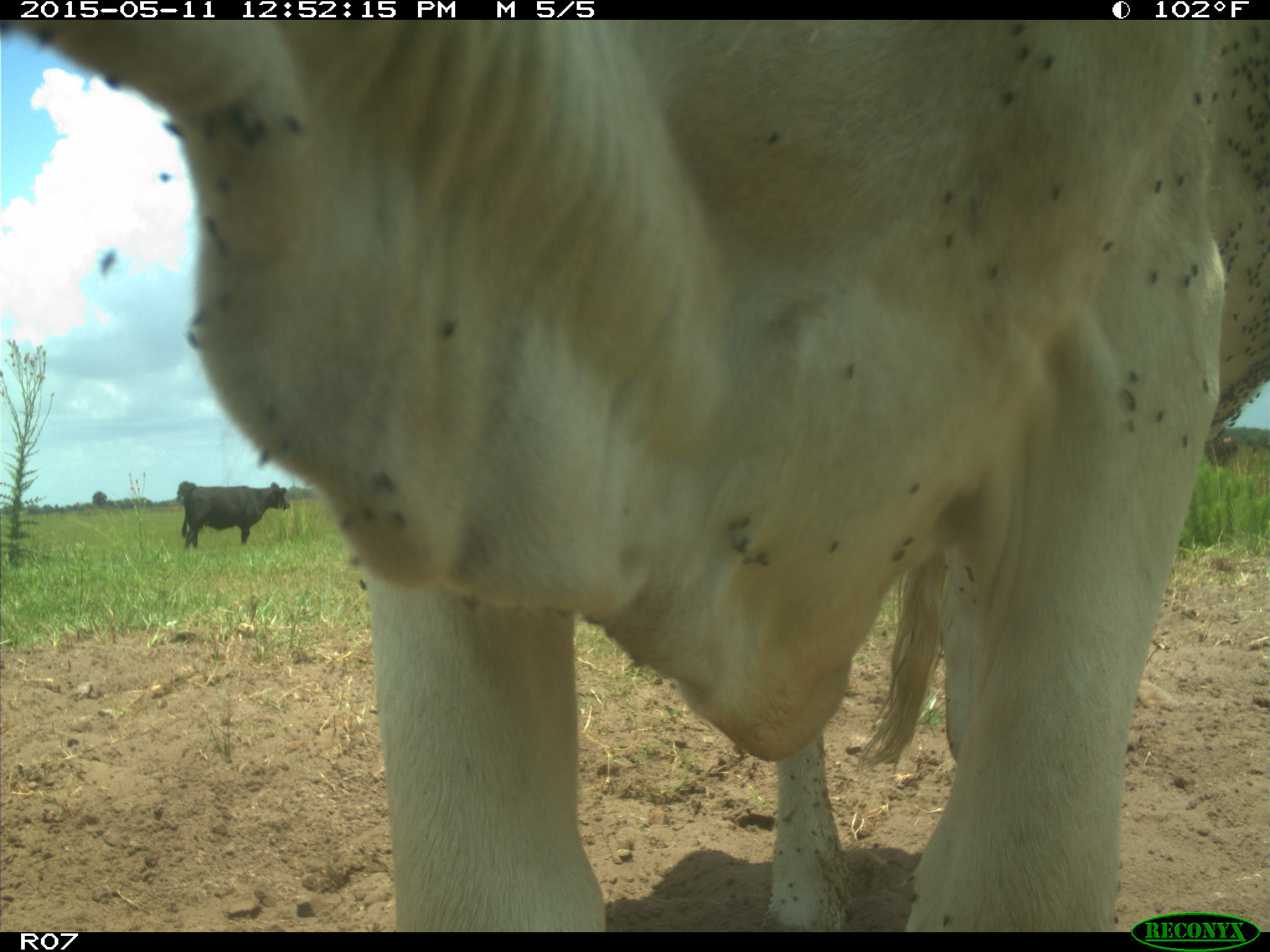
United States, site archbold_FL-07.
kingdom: Animalia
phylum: Chordata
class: Mammalia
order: Artiodactyla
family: Bovidae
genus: Bos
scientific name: Bos taurus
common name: domestic cow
Bos taurus (domestic cow).